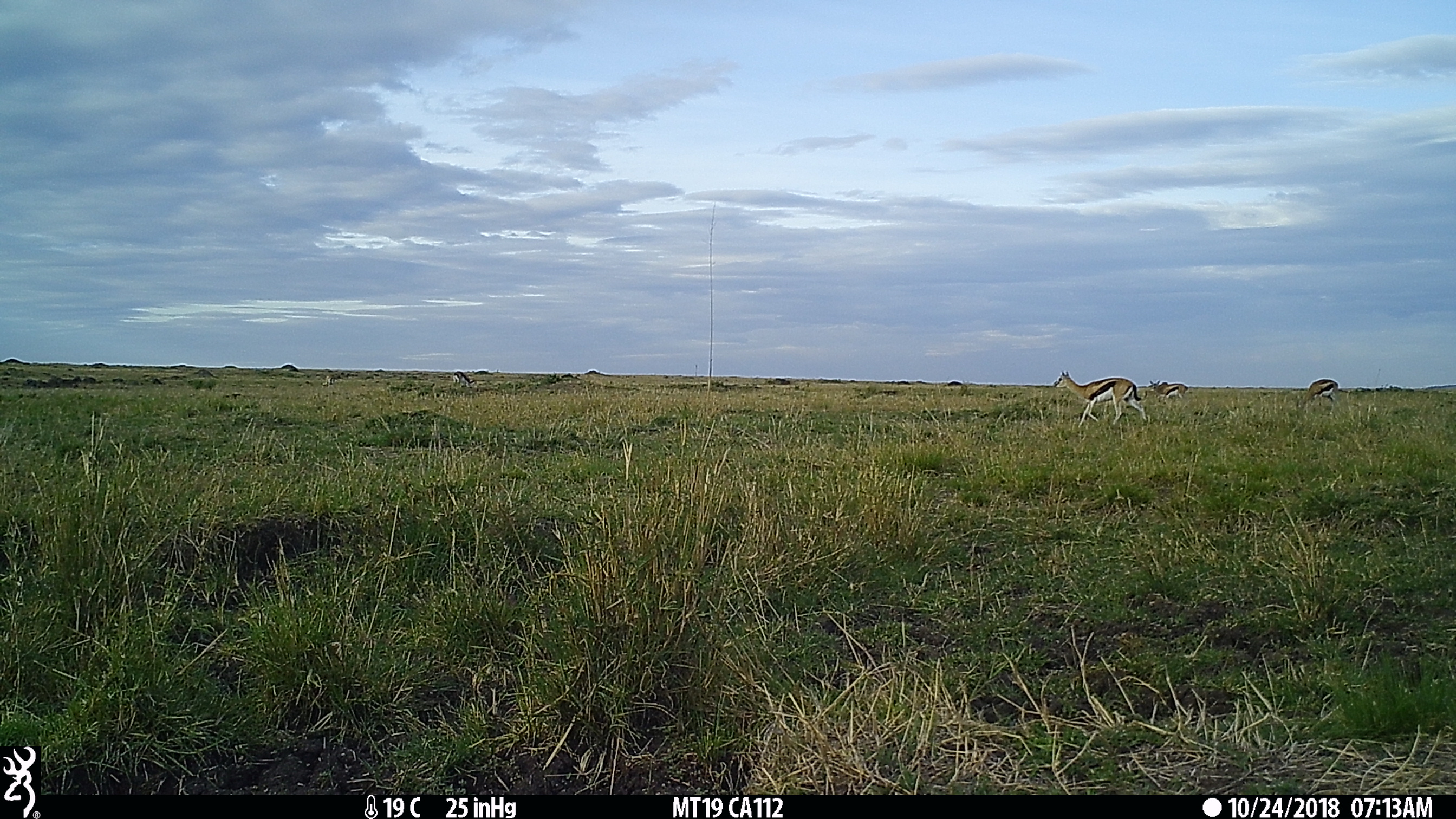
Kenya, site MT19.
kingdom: Animalia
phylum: Chordata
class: Mammalia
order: Artiodactyla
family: Bovidae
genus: Eudorcas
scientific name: Eudorcas thomsonii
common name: thomon's gazelle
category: gazelle thomsons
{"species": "gazelle thomsons (thomon's gazelle) (Eudorcas thomsonii)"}